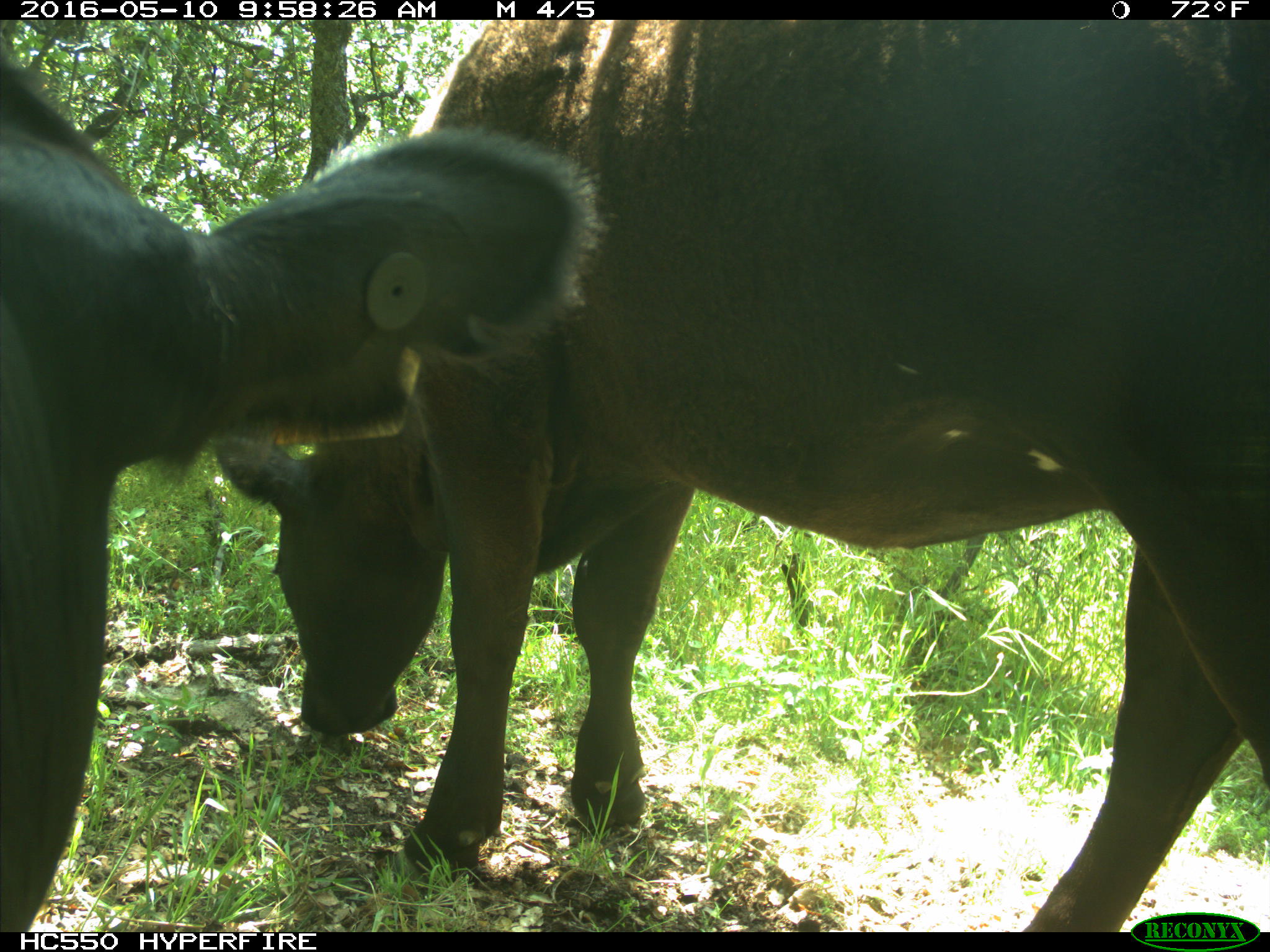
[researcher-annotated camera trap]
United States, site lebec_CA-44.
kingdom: Animalia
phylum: Chordata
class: Mammalia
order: Artiodactyla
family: Bovidae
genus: Bos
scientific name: Bos taurus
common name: domestic cow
Bos taurus (domestic cow).